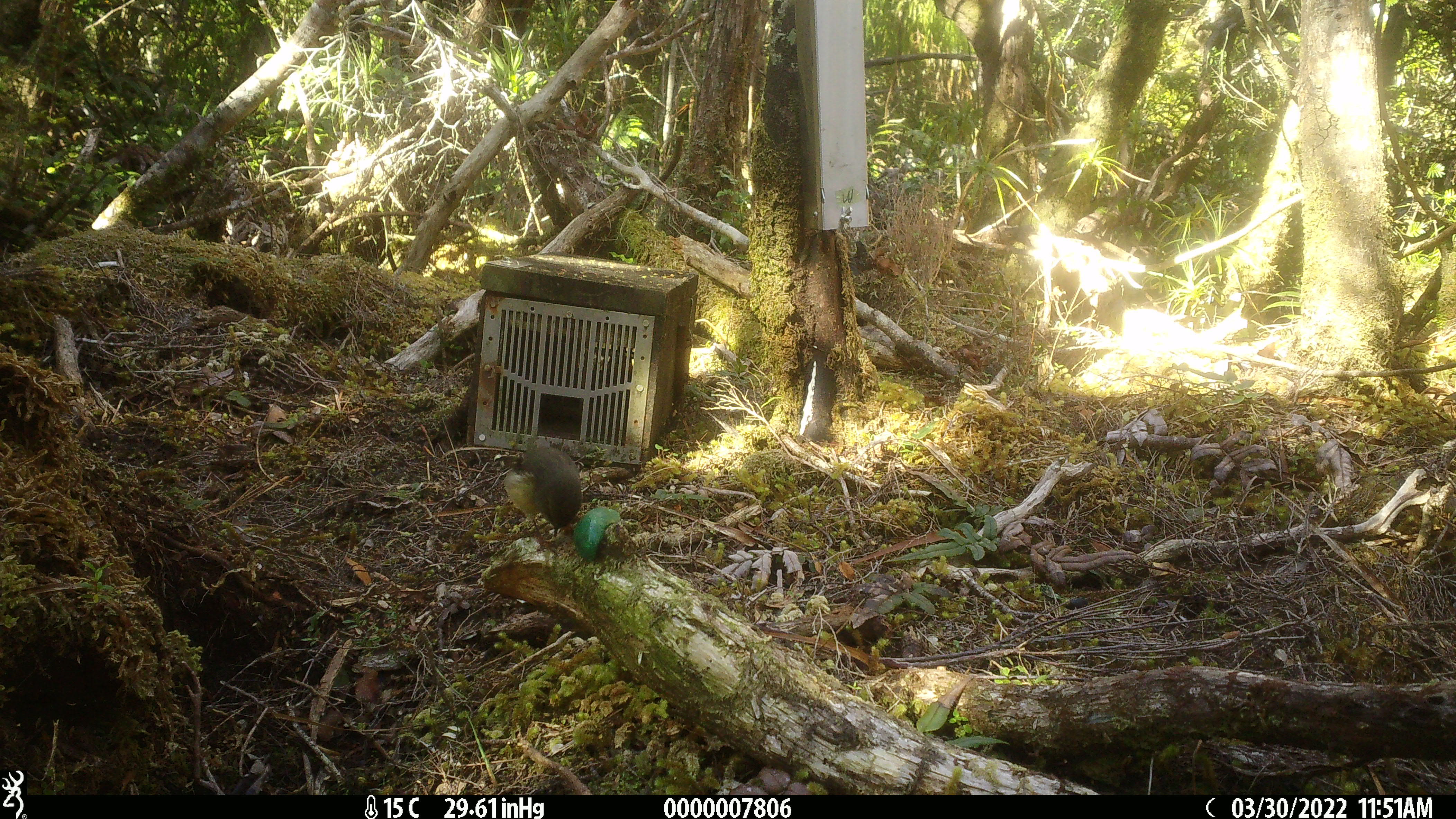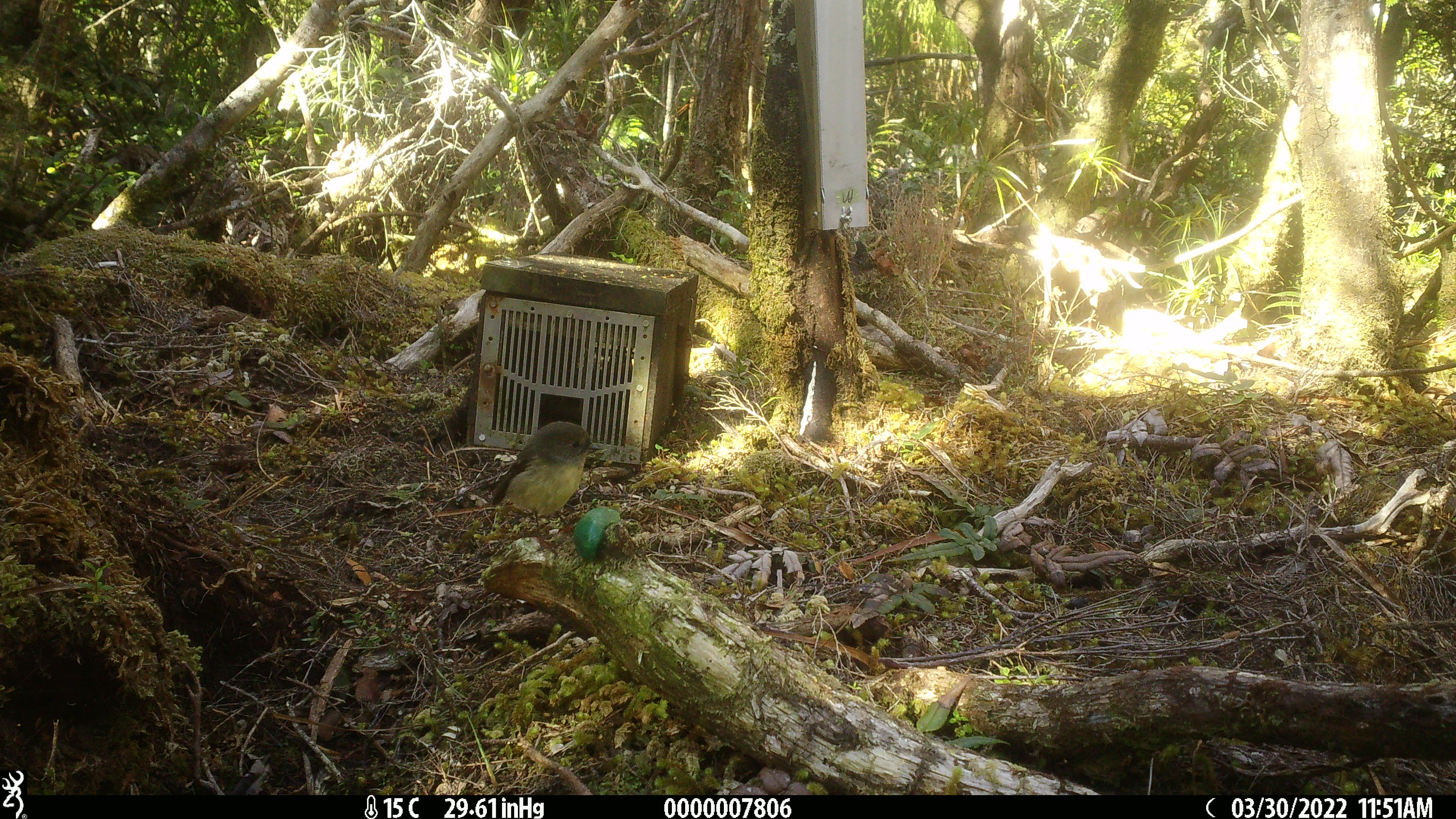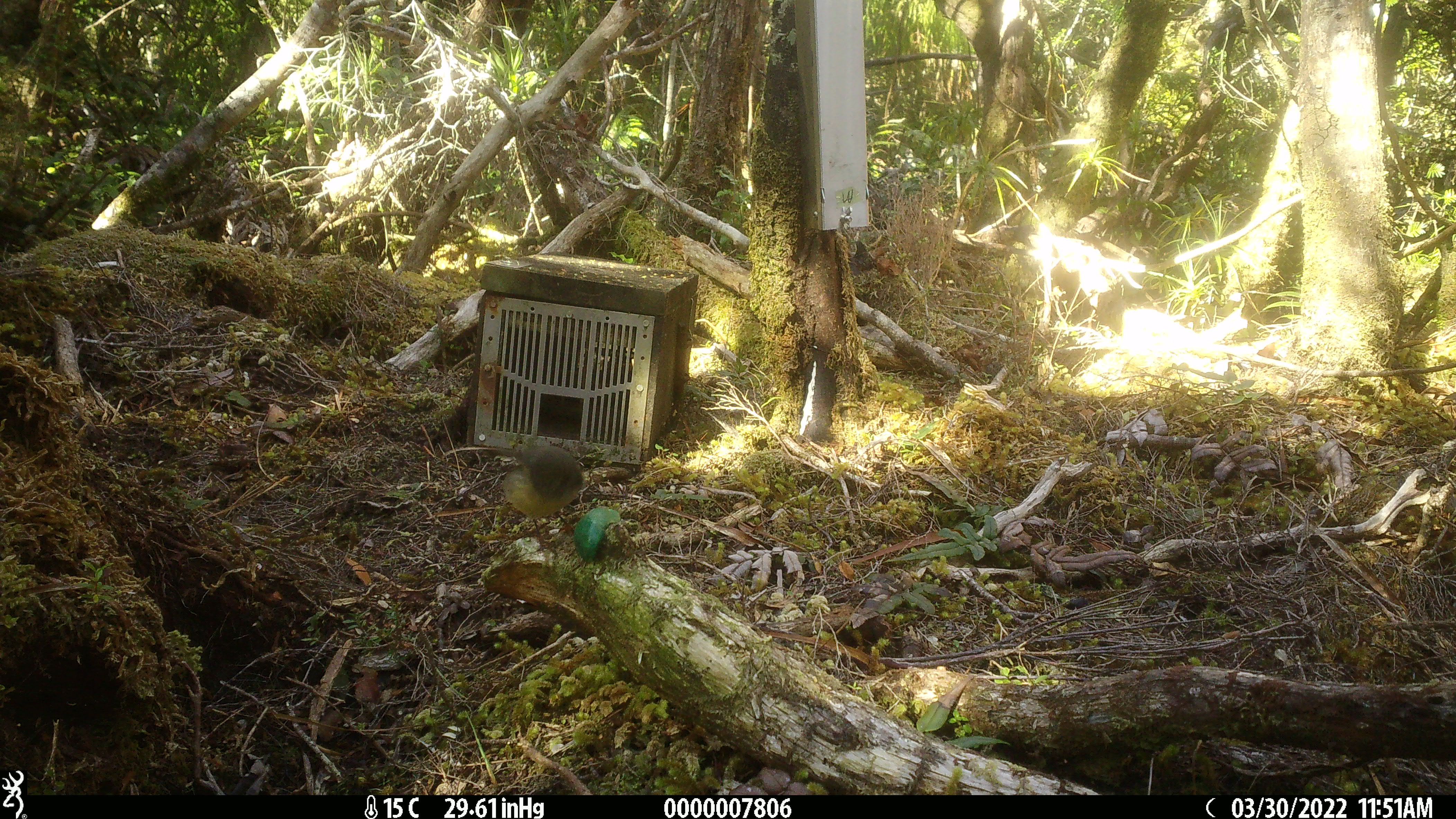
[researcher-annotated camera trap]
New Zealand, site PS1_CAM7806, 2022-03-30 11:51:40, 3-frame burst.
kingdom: Animalia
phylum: Chordata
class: Aves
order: Passeriformes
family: Petroicidae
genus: Petroica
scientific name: Petroica macrocephala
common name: tomtit